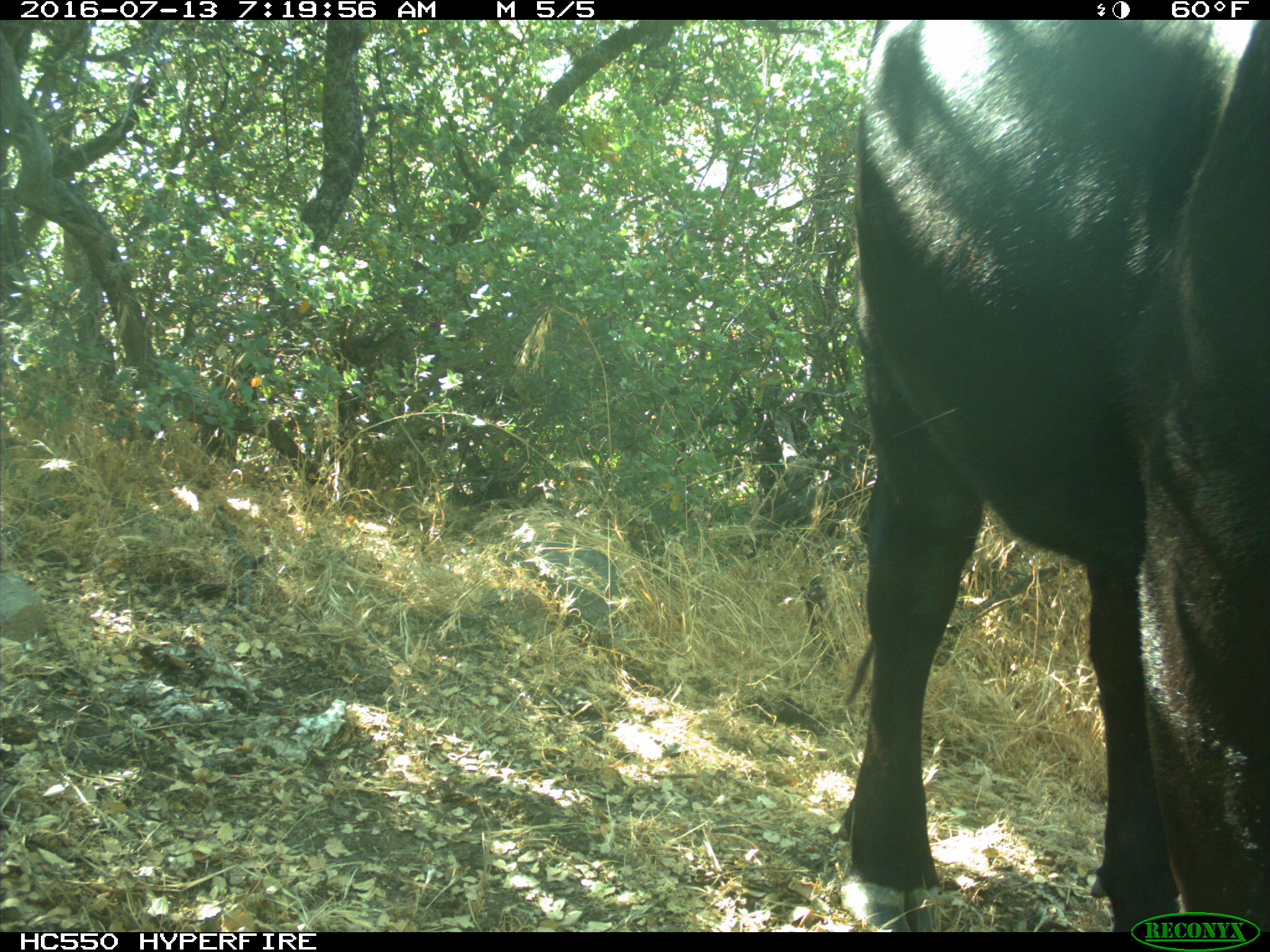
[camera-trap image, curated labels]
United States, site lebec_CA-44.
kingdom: Animalia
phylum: Chordata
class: Mammalia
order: Artiodactyla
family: Bovidae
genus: Bos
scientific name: Bos taurus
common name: domestic cow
Bos taurus (domestic cow).